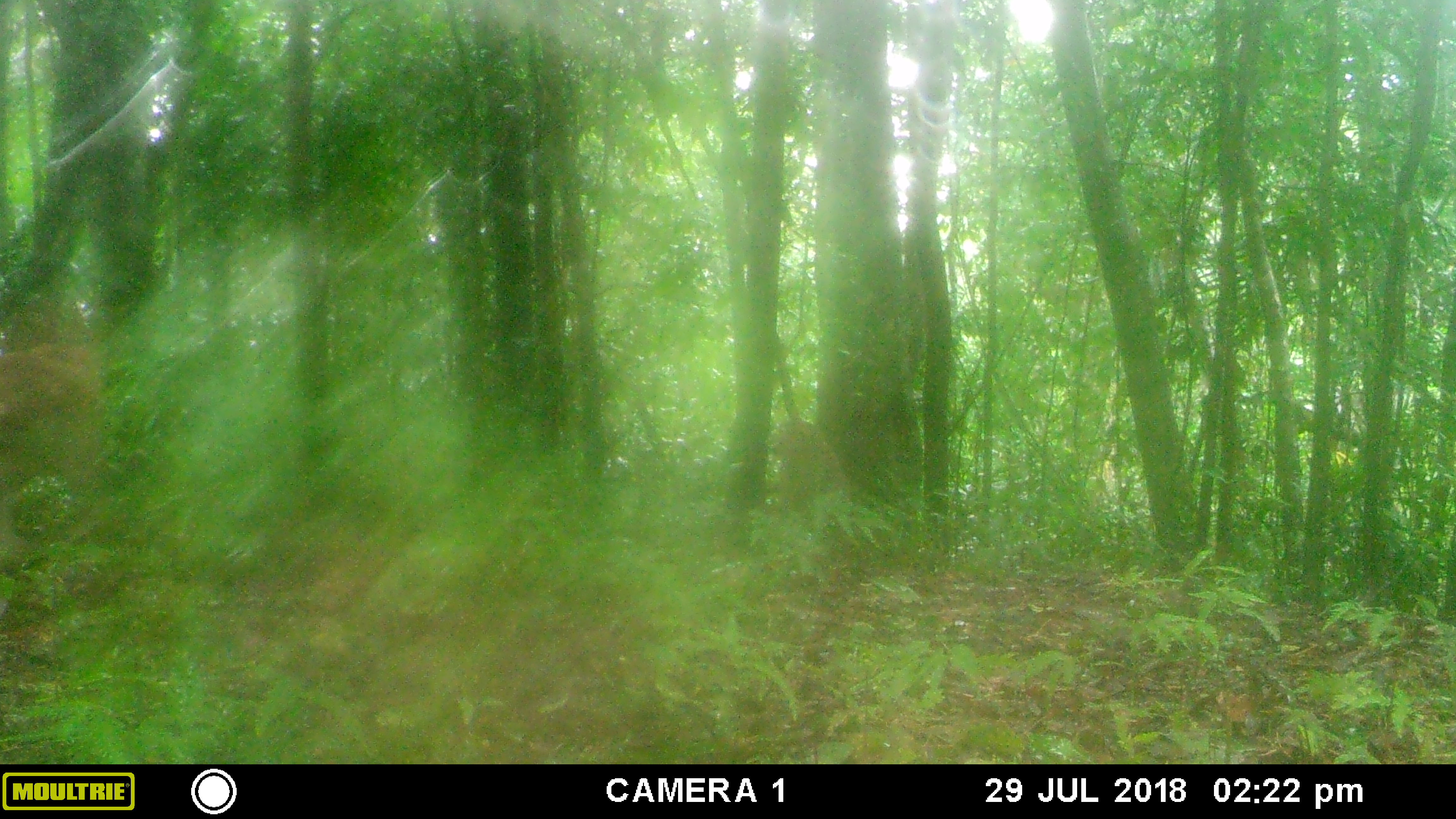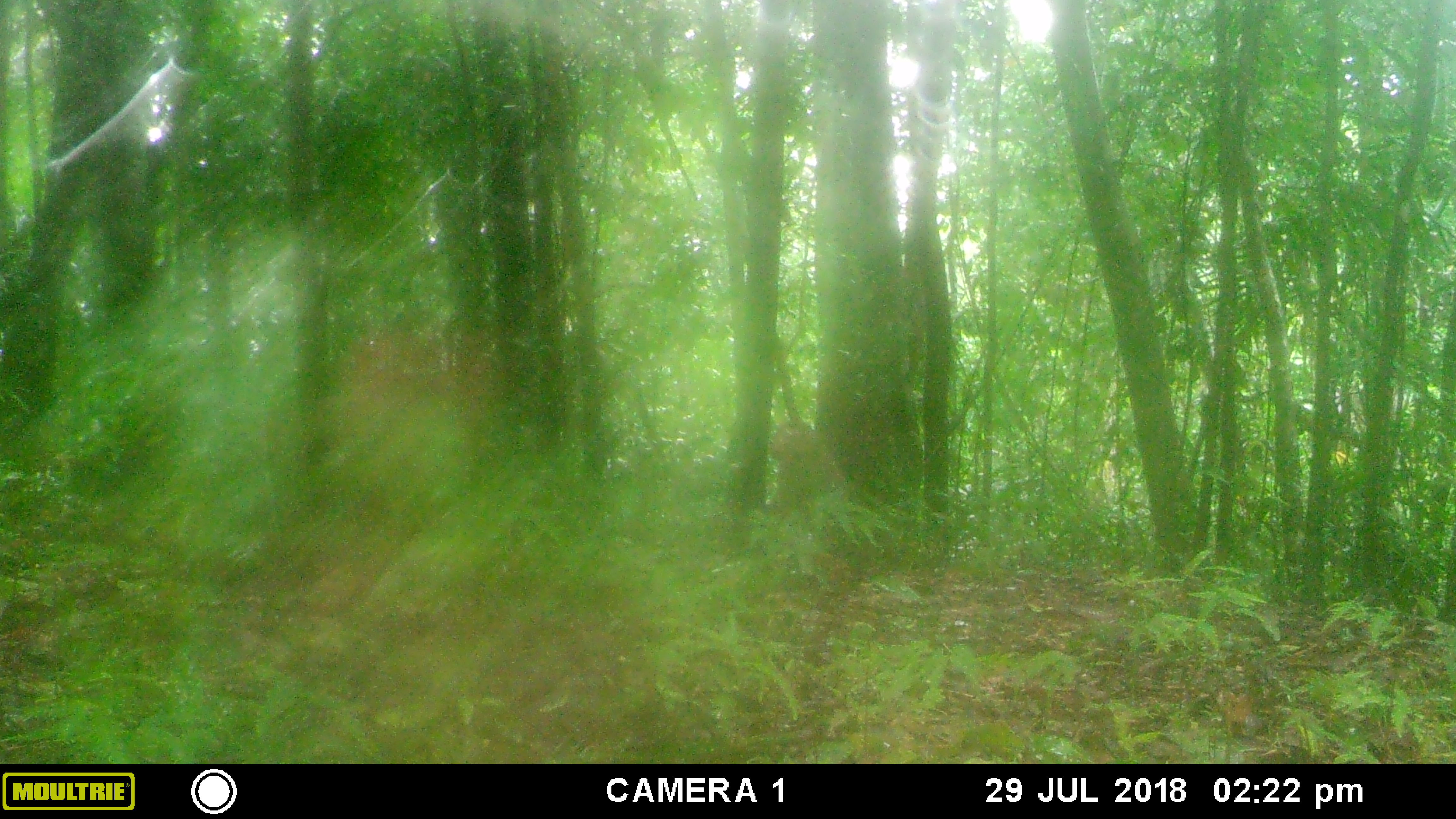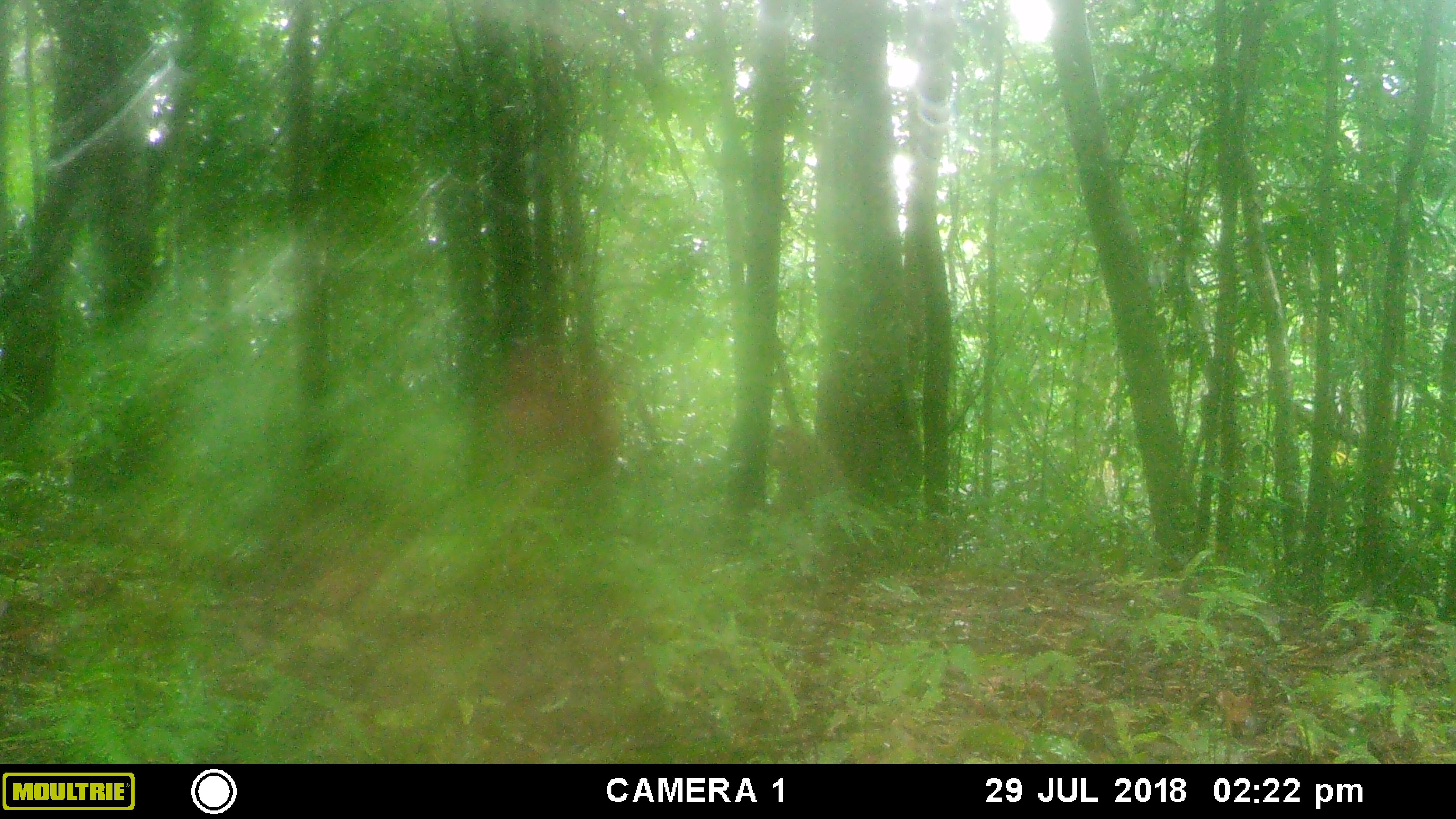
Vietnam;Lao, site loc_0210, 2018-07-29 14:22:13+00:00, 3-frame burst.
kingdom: Animalia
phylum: Chordata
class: Mammalia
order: Primates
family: Cercopithecidae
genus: Macaca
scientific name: Macaca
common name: macaque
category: unidentified macaque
Unidentified macaque (macaque) (Macaca). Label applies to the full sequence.